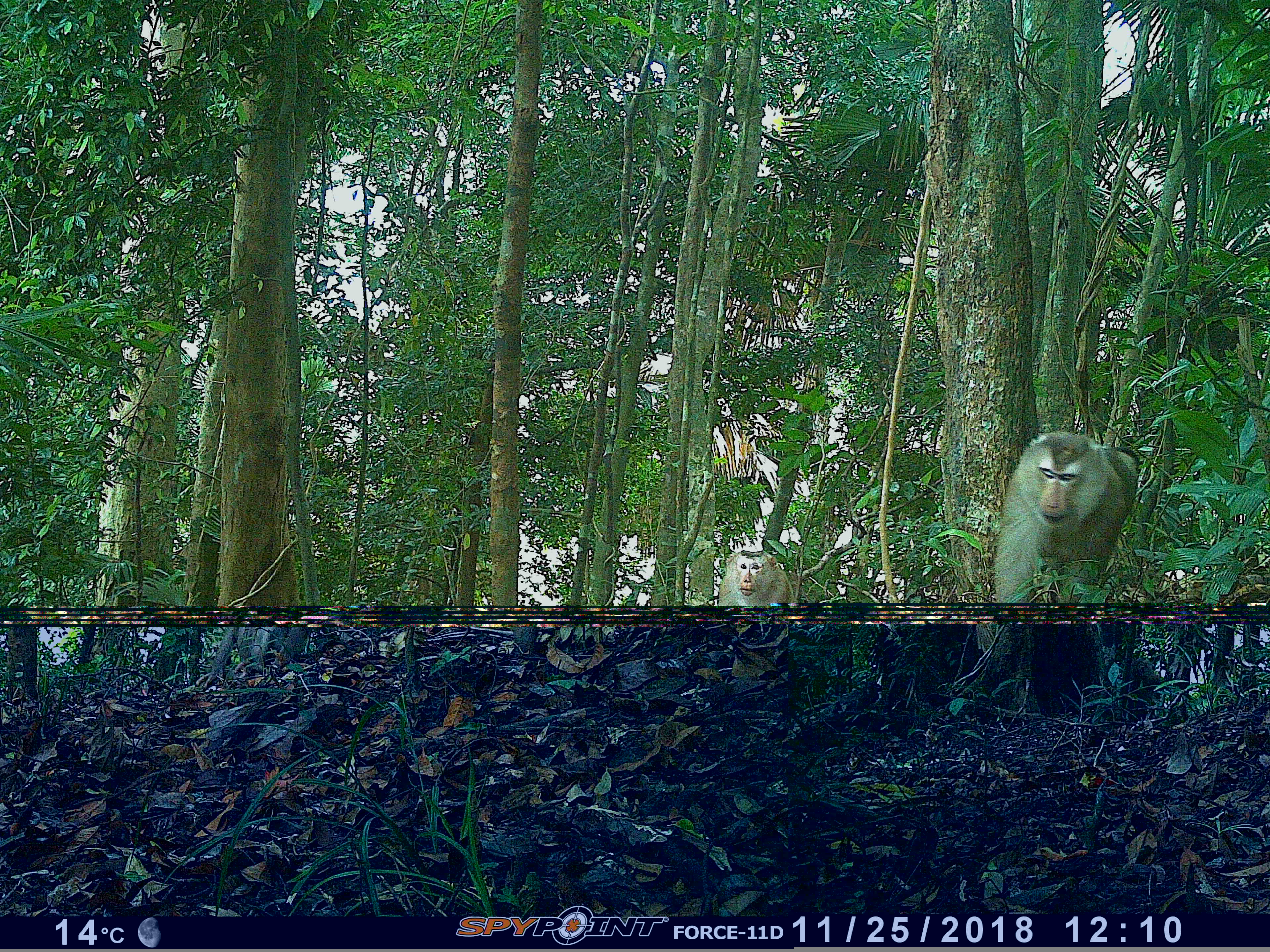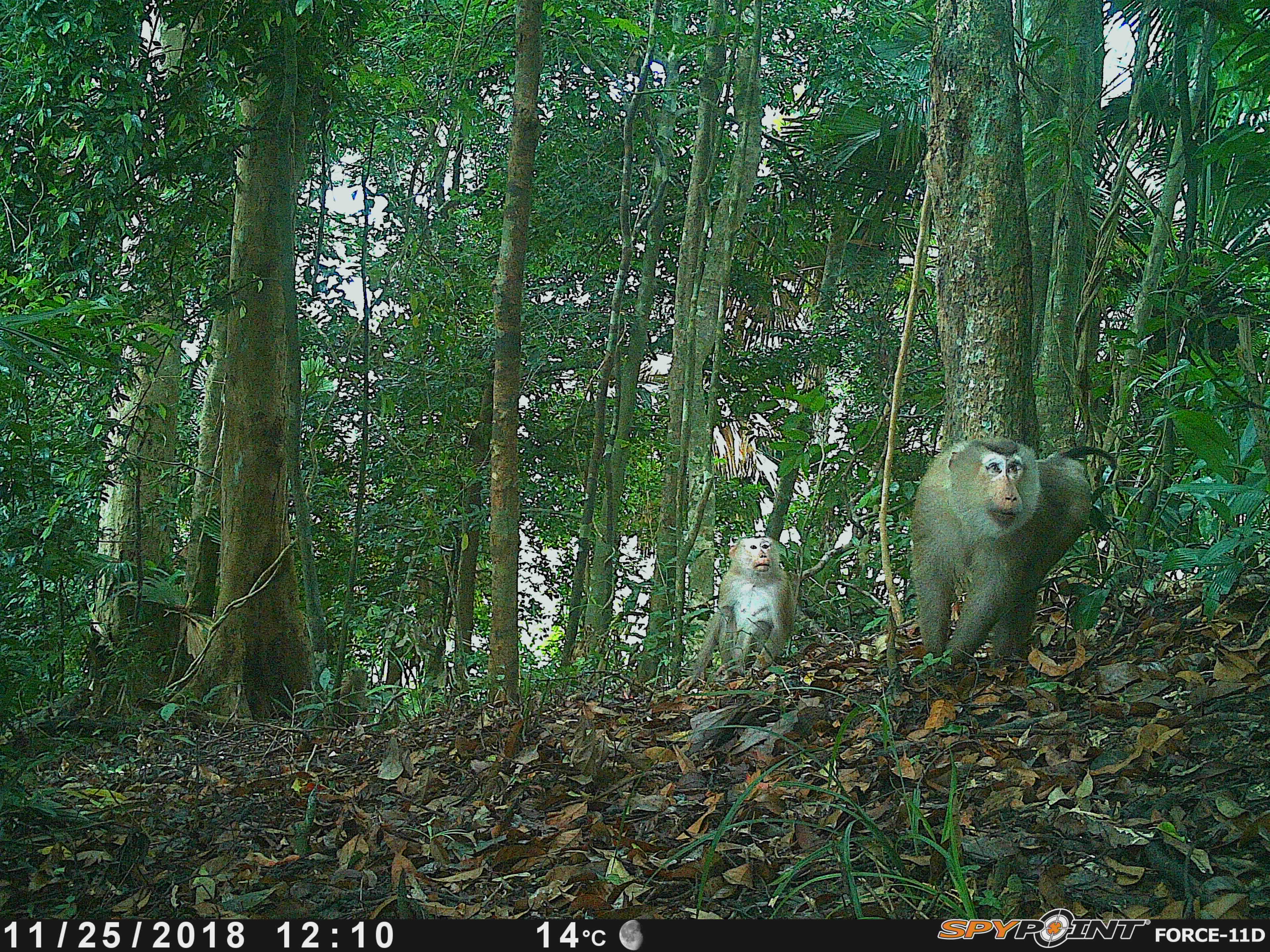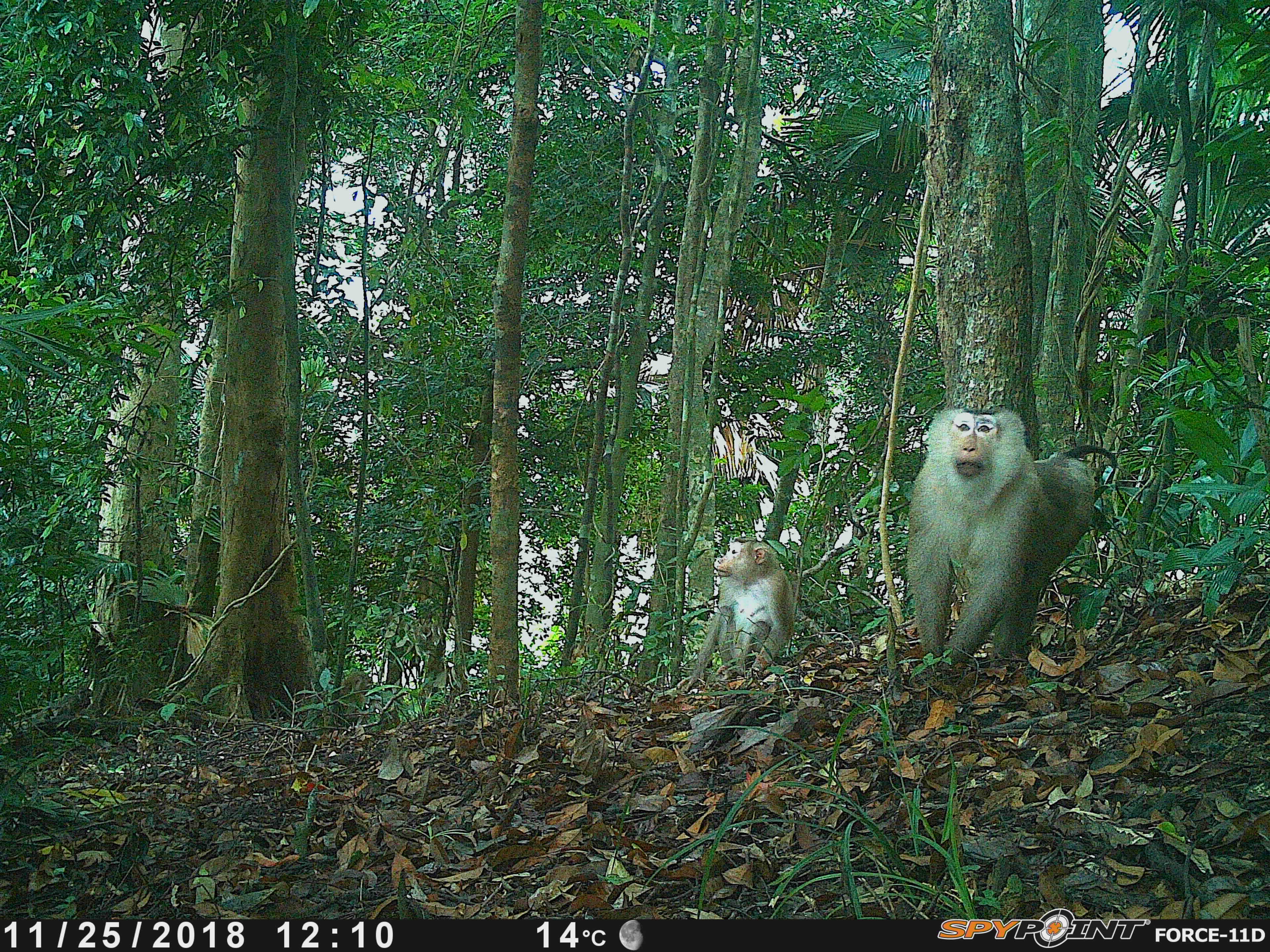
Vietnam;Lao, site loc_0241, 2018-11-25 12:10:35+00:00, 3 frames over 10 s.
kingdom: Animalia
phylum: Chordata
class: Mammalia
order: Primates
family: Cercopithecidae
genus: Macaca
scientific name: Macaca nemestrina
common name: pig-tailed macaque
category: pig tailed macaque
Pig tailed macaque (pig-tailed macaque) (Macaca nemestrina). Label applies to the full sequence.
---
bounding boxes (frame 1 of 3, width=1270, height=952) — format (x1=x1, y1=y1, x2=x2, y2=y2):
pig tailed macaque: (x1=991, y1=430, x2=1137, y2=604); (x1=717, y1=550, x2=795, y2=602)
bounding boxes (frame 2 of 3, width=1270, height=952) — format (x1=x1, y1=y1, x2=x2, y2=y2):
pig tailed macaque: (x1=908, y1=436, x2=1119, y2=666); (x1=676, y1=536, x2=796, y2=690)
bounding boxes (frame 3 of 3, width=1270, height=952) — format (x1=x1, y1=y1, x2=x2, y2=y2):
pig tailed macaque: (x1=905, y1=405, x2=1118, y2=668); (x1=676, y1=535, x2=796, y2=695)